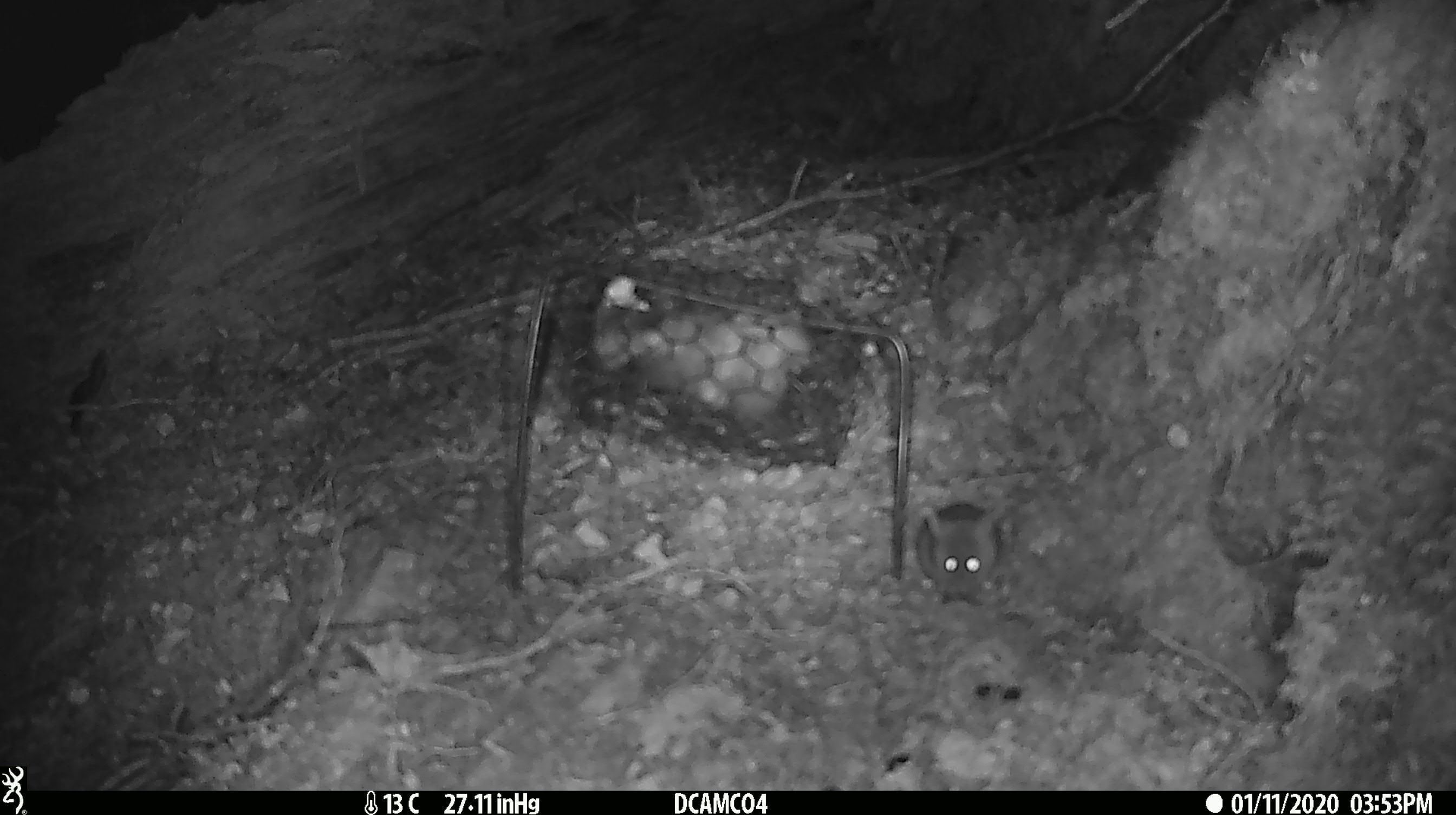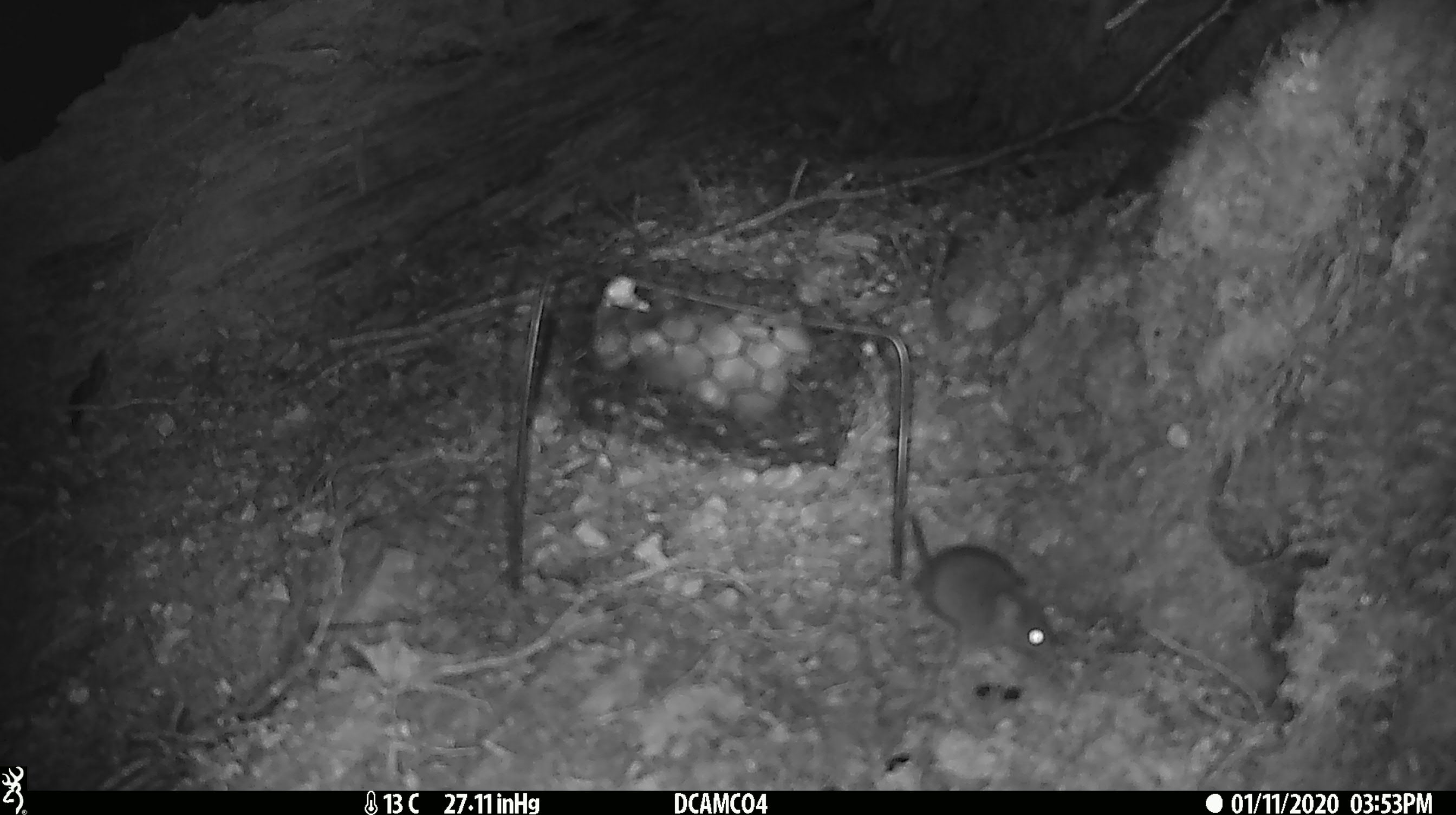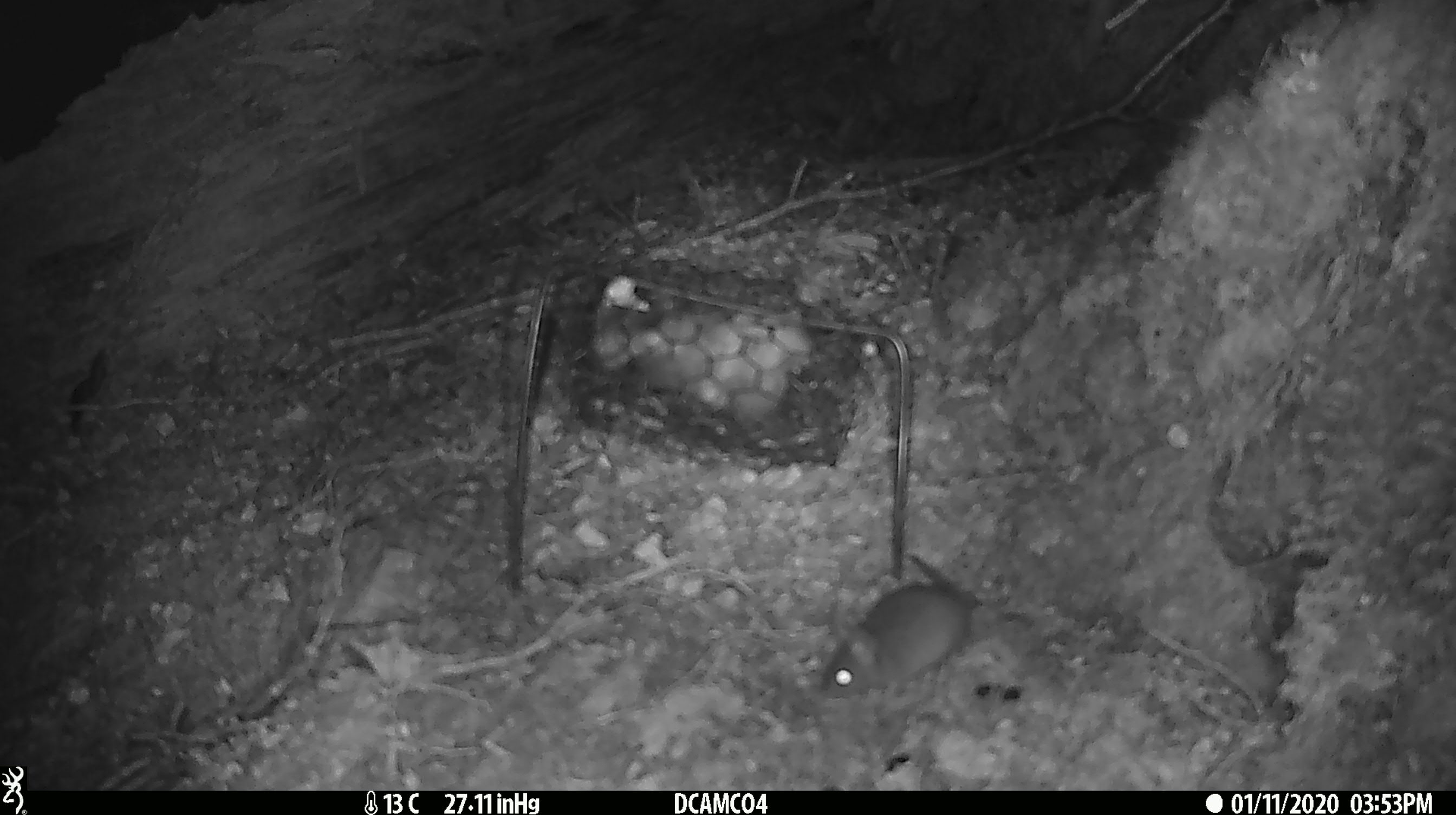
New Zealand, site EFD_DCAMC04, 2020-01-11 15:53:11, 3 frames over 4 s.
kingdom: Animalia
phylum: Chordata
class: Mammalia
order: Rodentia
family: Muridae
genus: Mus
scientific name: Mus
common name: mouse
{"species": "mouse (Mus)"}